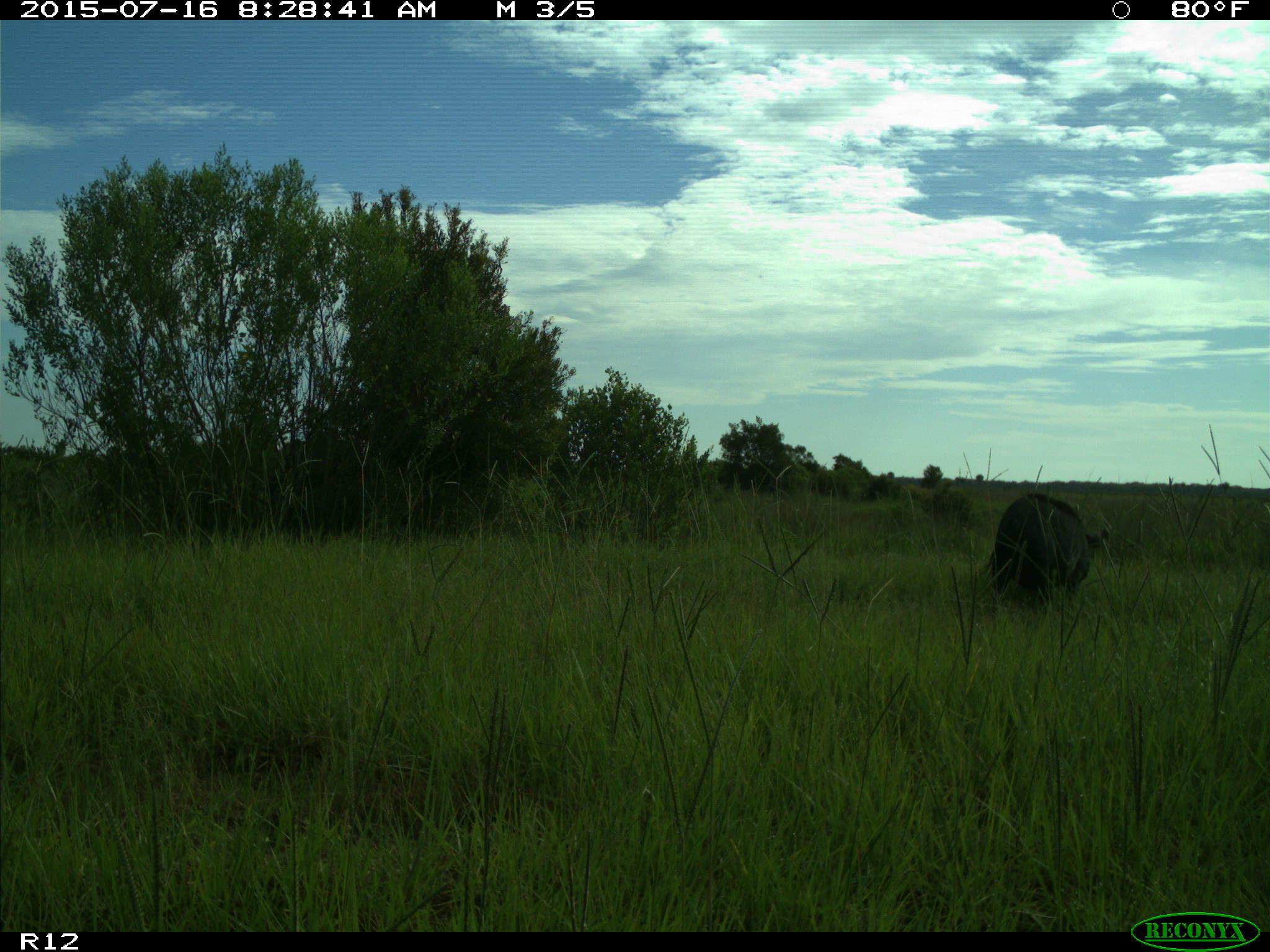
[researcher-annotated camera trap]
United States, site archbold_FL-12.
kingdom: Animalia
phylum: Chordata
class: Mammalia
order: Artiodactyla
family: Suidae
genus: Sus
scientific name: Sus scrofa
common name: wild boar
Sus scrofa (wild boar).